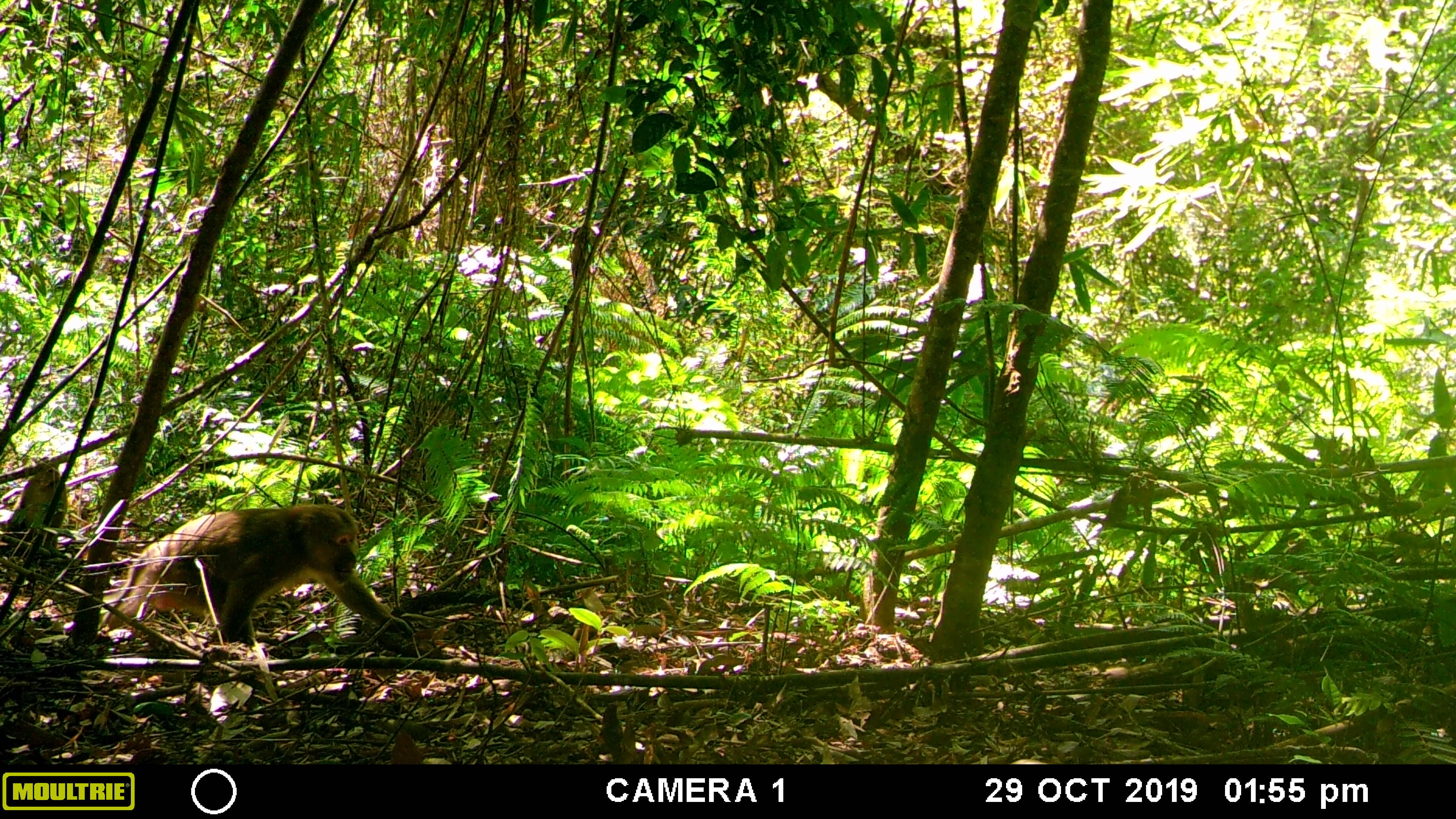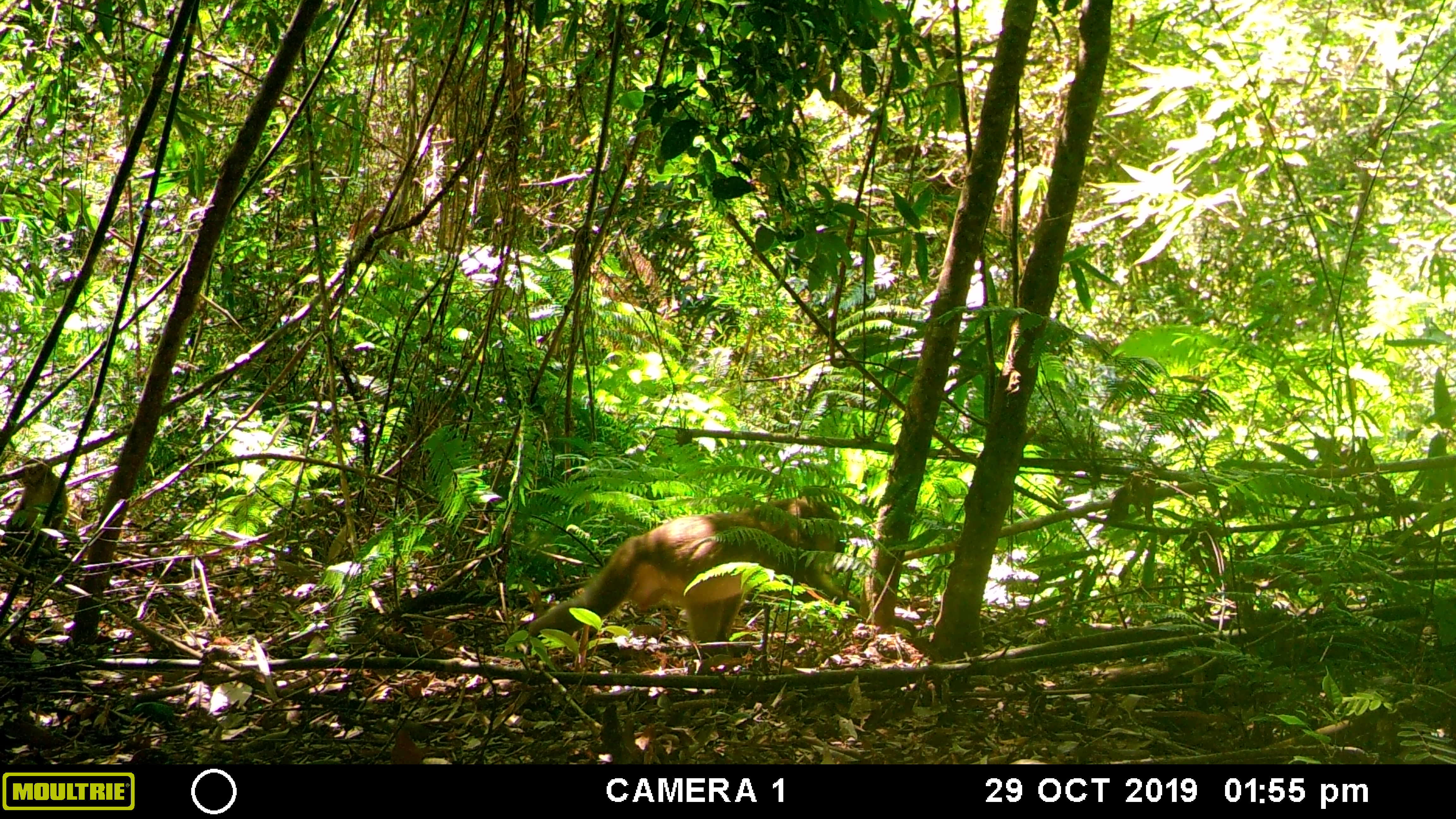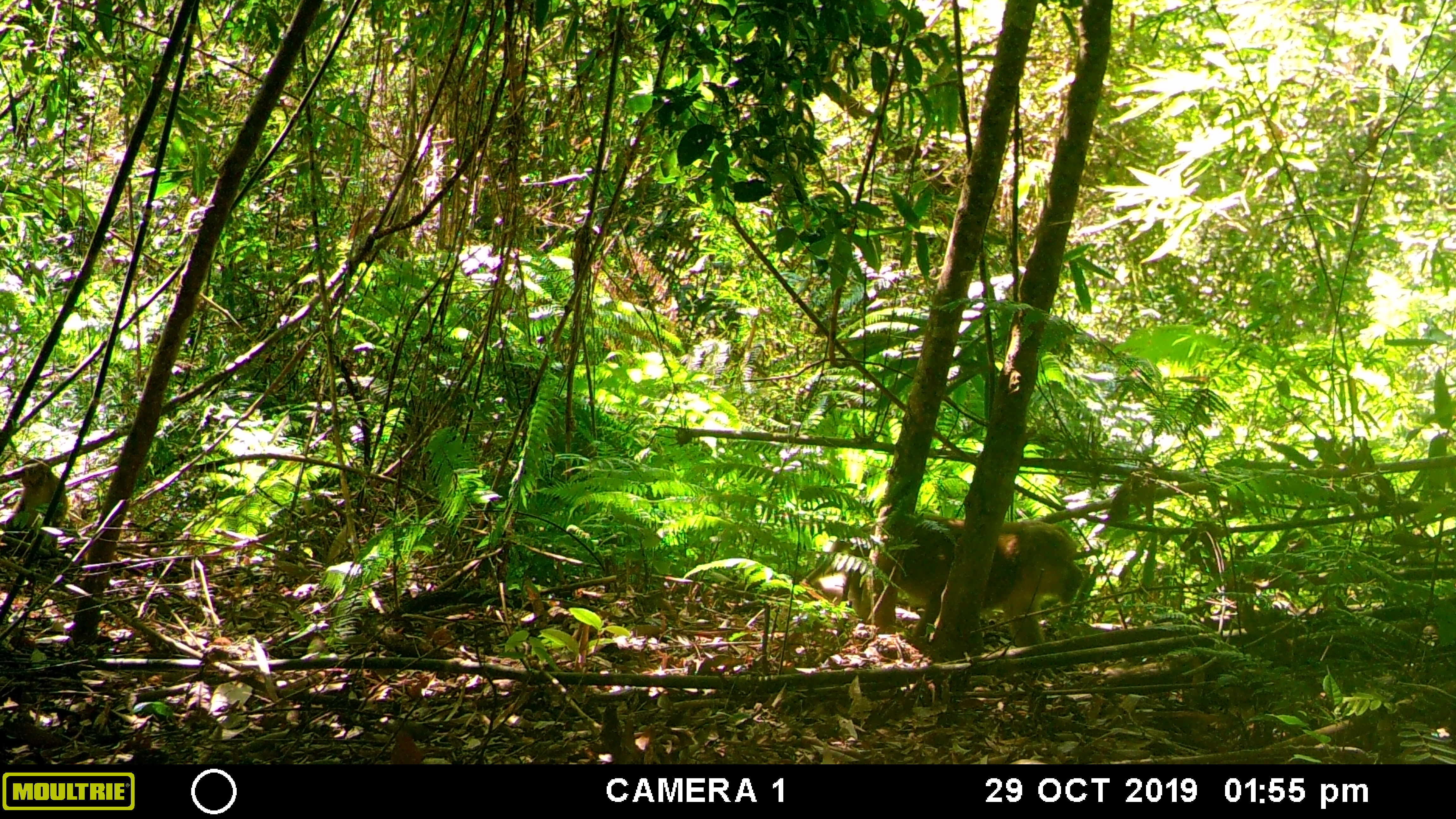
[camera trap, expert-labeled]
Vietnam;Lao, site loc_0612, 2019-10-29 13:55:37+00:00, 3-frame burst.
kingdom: Animalia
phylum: Chordata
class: Mammalia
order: Primates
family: Cercopithecidae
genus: Macaca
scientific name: Macaca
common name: macaques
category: assam or rhesus macaque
Assam or rhesus macaque (macaques) (Macaca). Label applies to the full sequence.